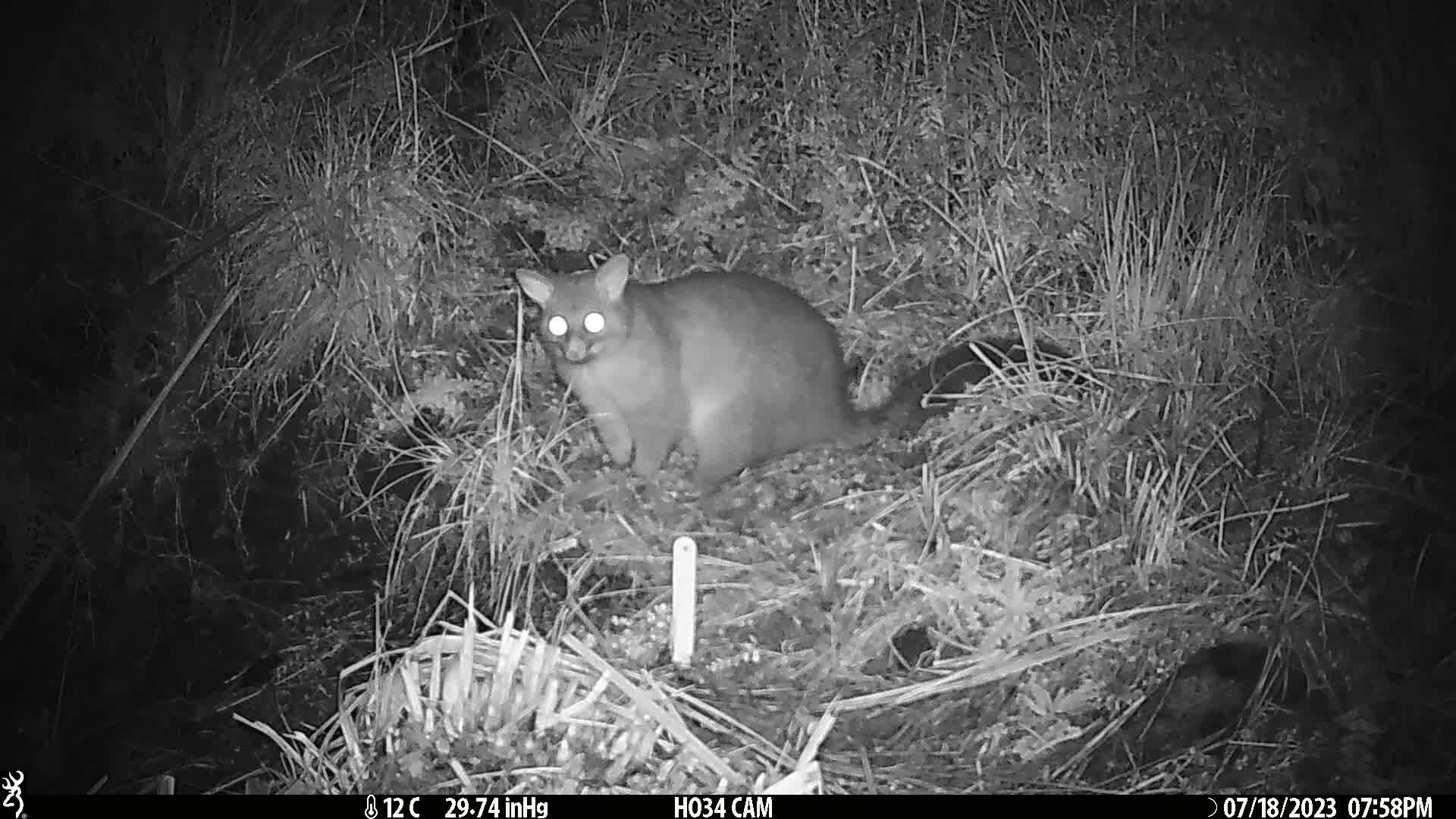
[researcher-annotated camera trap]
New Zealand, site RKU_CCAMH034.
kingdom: Animalia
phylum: Chordata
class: Mammalia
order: Diprotodontia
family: Phalangeridae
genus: Trichosurus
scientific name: Trichosurus vulpecula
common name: common brushtail possum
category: possum